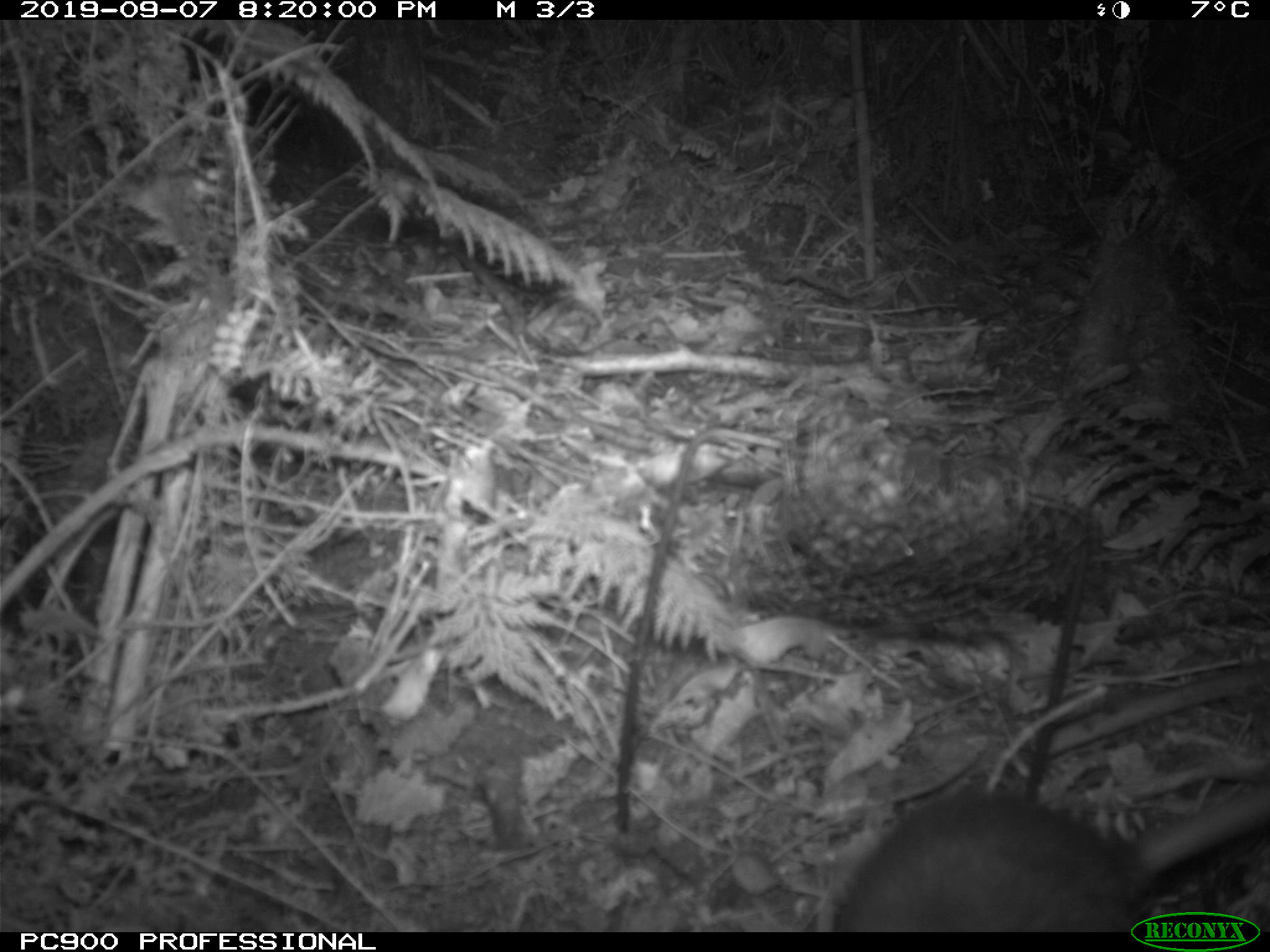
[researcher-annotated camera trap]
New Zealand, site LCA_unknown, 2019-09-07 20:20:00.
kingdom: Animalia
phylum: Chordata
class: Mammalia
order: Rodentia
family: Muridae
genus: Rattus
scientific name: Rattus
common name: rat